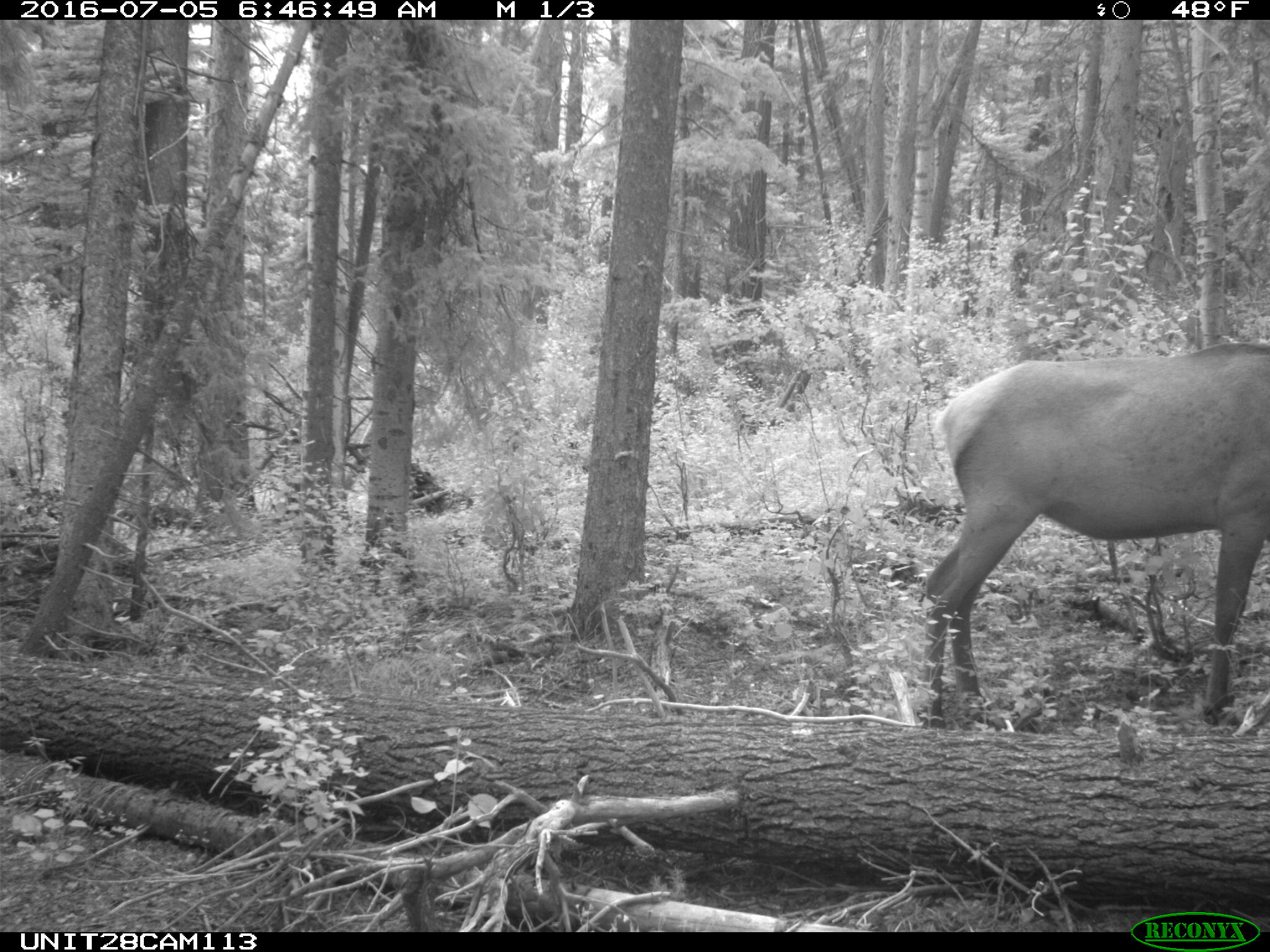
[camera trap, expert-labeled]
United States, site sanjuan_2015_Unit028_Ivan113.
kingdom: Animalia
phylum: Chordata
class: Mammalia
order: Artiodactyla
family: Cervidae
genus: Cervus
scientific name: Cervus elaphus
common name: red deer